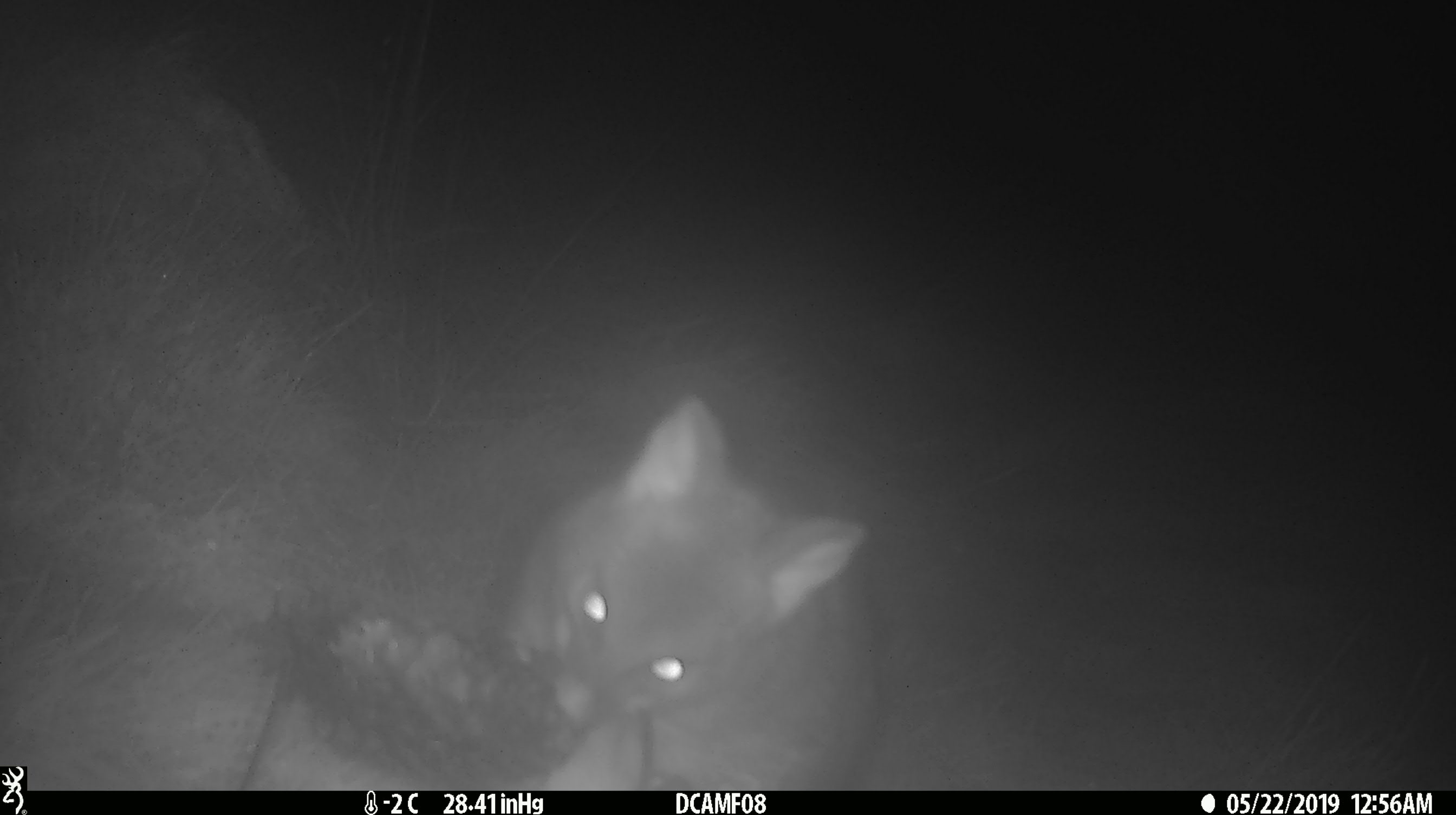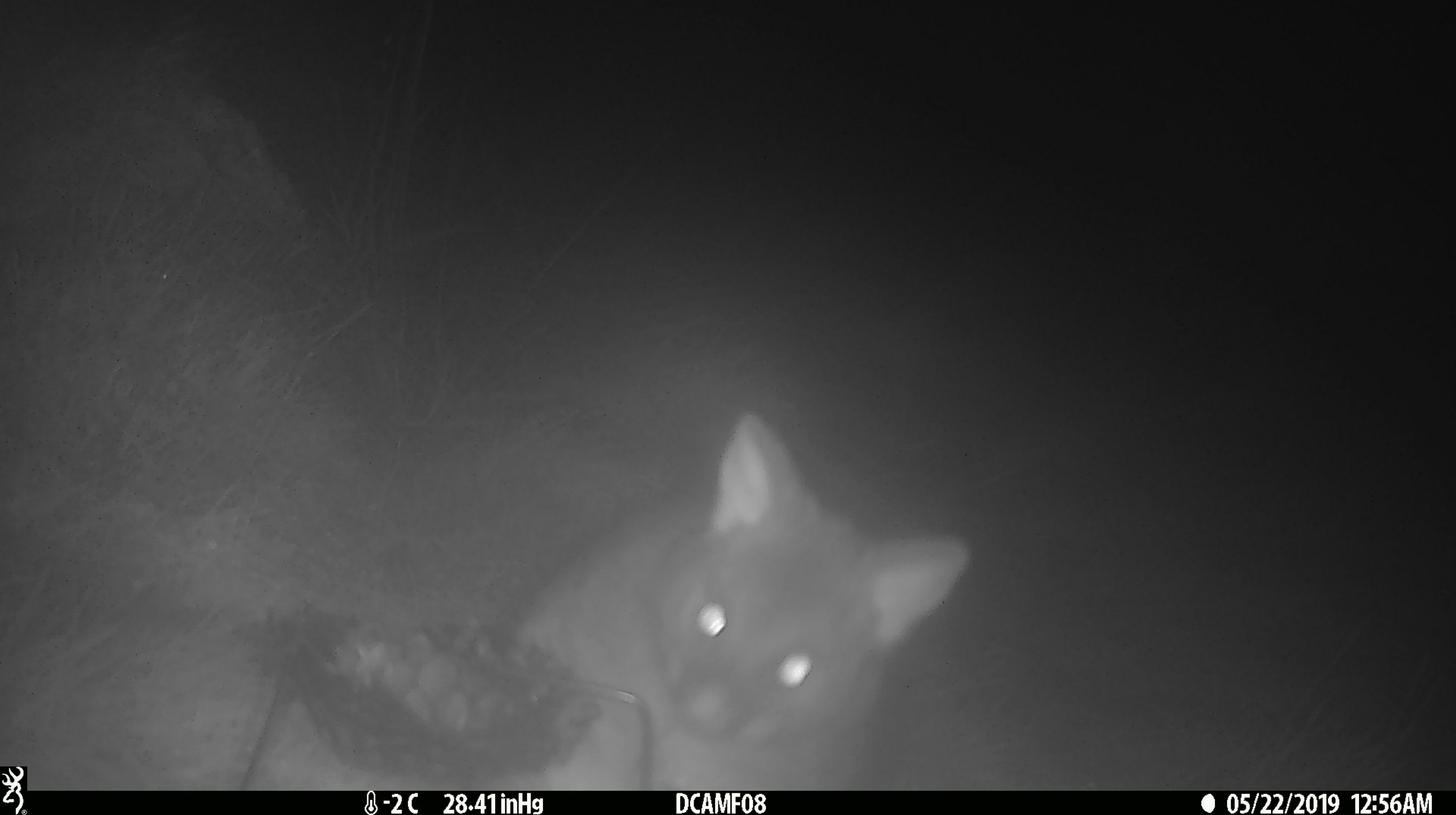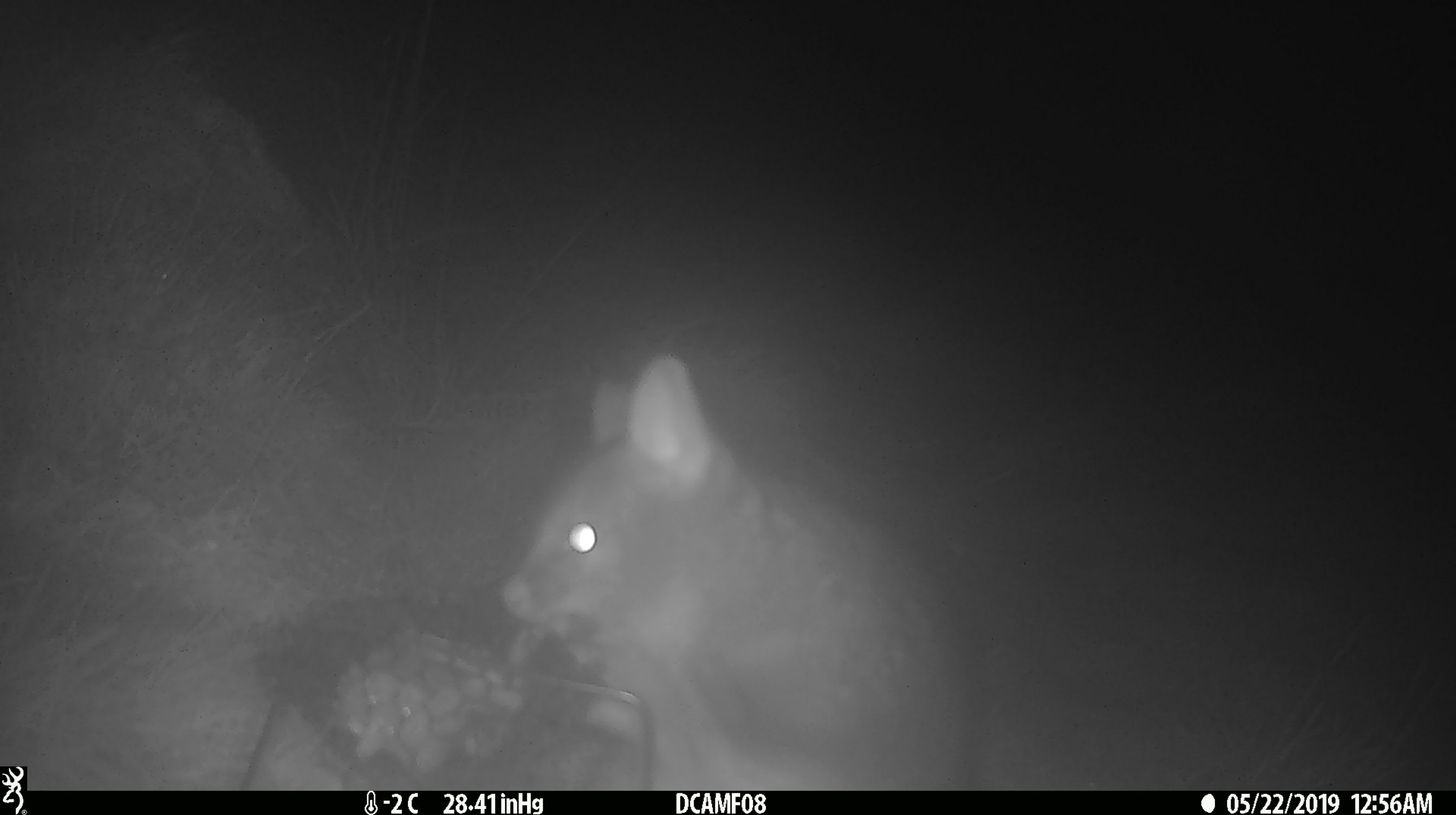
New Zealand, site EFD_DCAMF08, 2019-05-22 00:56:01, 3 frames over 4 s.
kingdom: Animalia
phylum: Chordata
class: Mammalia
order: Diprotodontia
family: Phalangeridae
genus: Trichosurus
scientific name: Trichosurus vulpecula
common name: common brushtail possum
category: possum